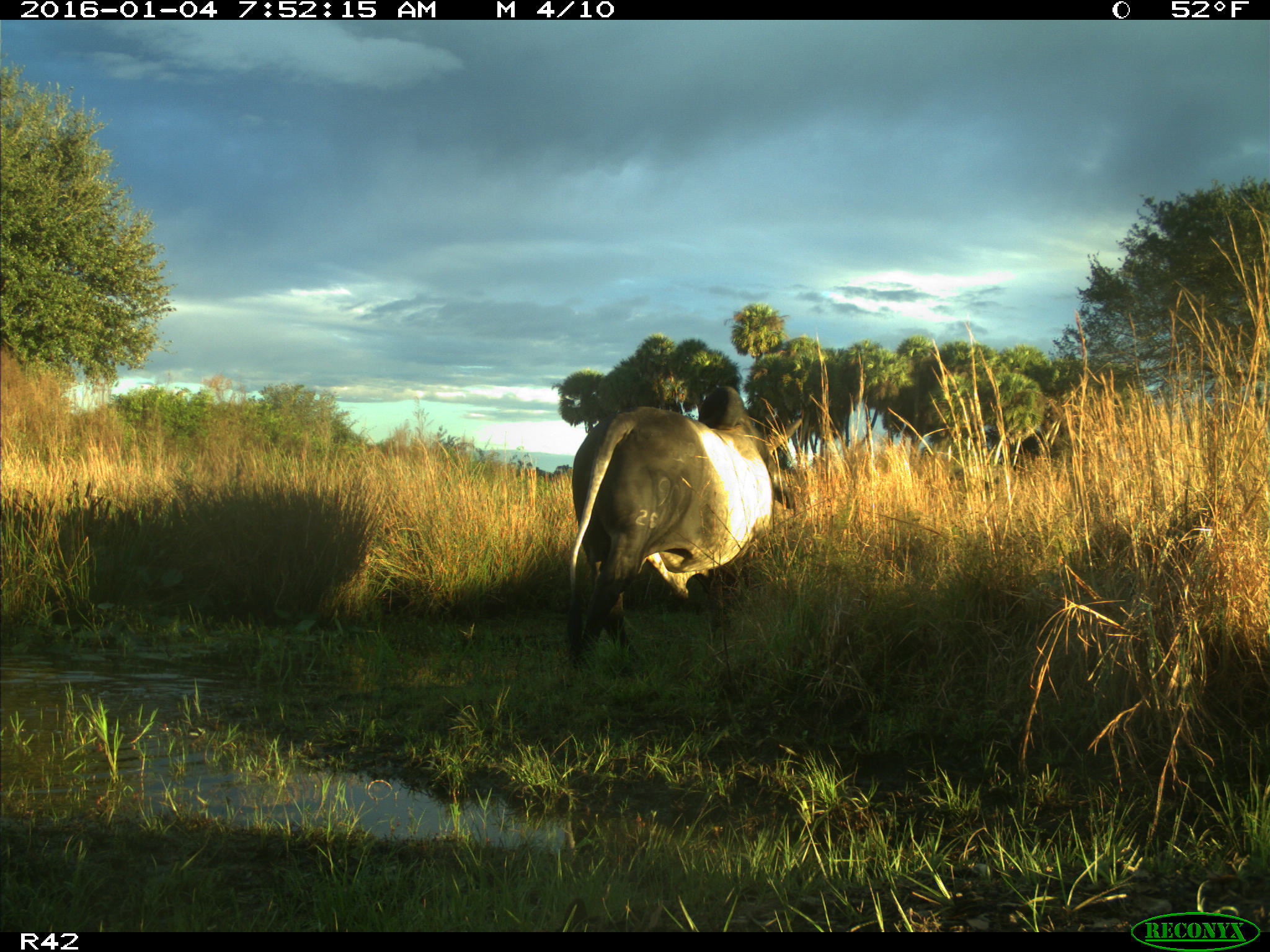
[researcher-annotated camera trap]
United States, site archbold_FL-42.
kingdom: Animalia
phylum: Chordata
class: Mammalia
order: Artiodactyla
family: Bovidae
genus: Bos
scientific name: Bos taurus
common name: domestic cow